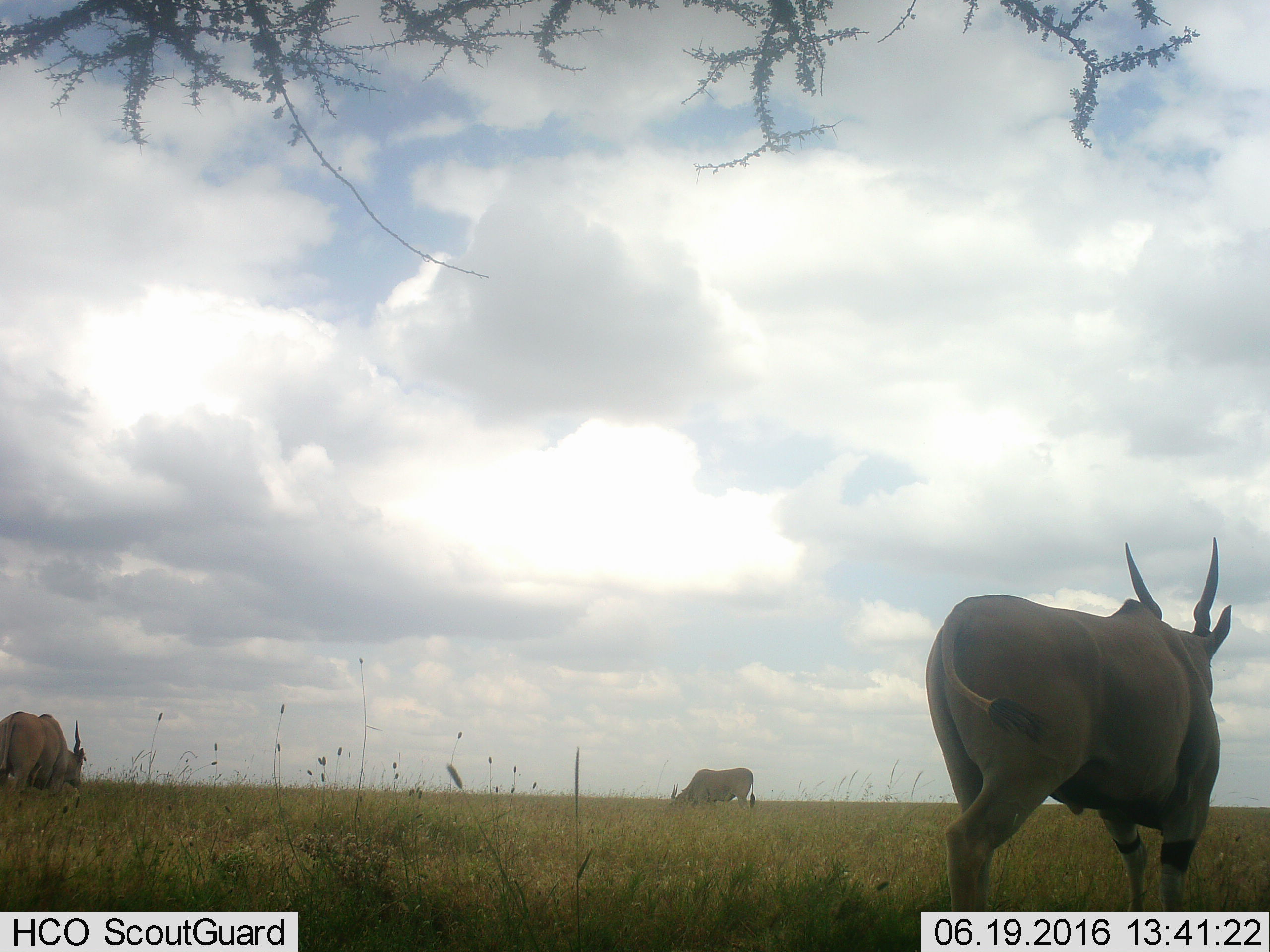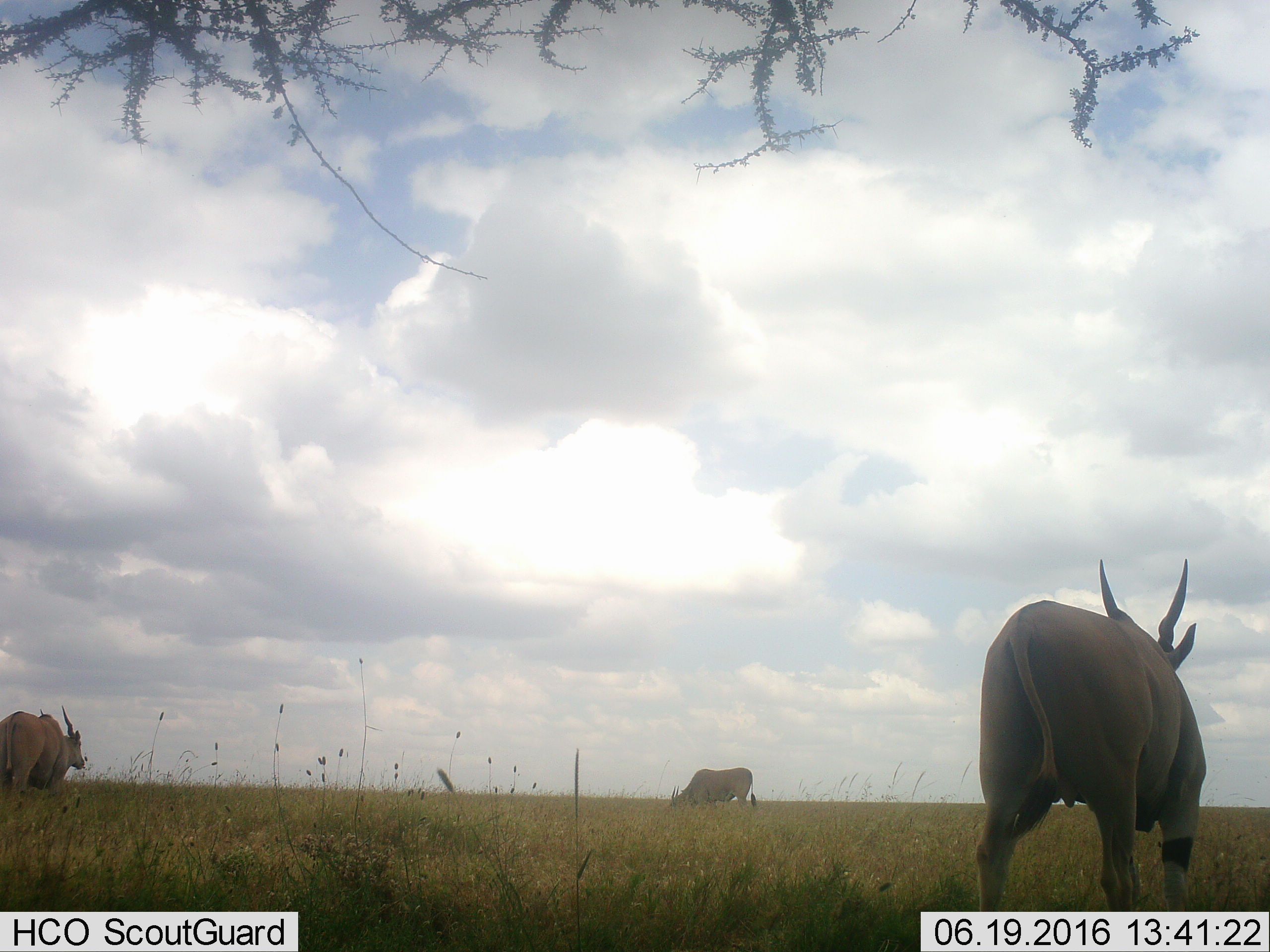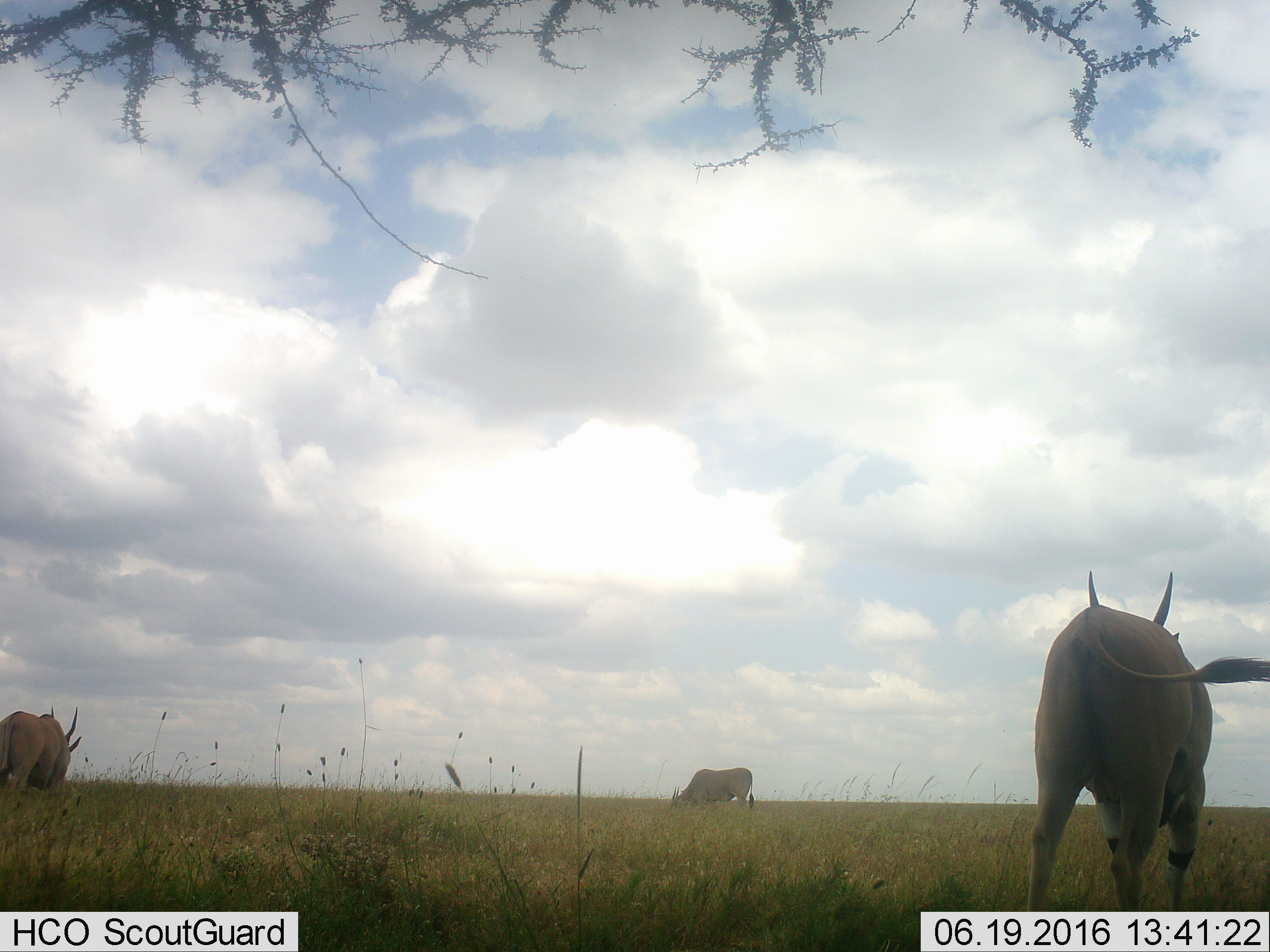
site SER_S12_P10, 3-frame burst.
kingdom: Animalia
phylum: Chordata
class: Mammalia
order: Artiodactyla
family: Bovidae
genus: Tragelaphus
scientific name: Tragelaphus oryx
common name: eland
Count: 3.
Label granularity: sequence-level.